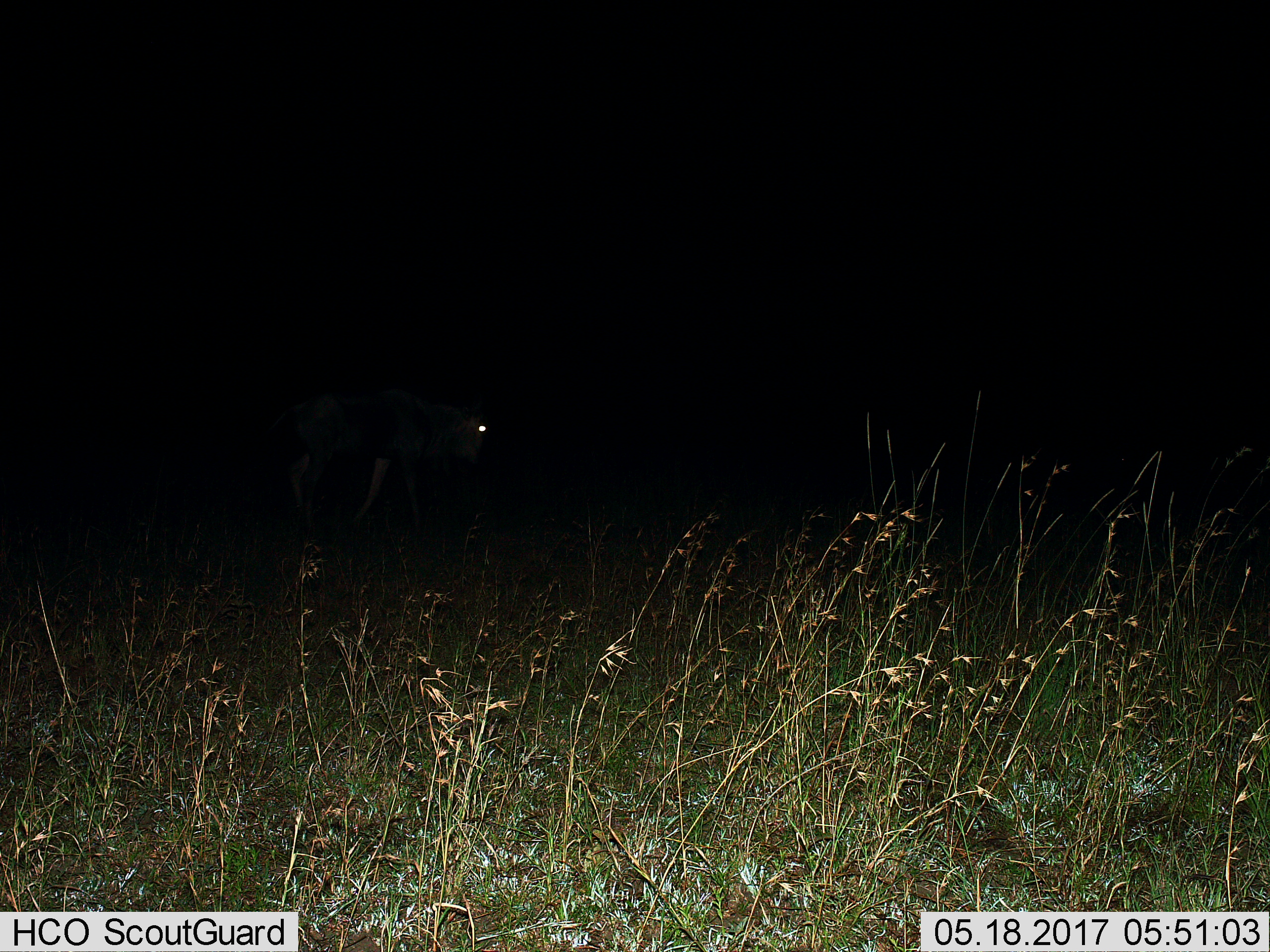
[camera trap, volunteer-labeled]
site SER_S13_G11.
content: unidentified animal